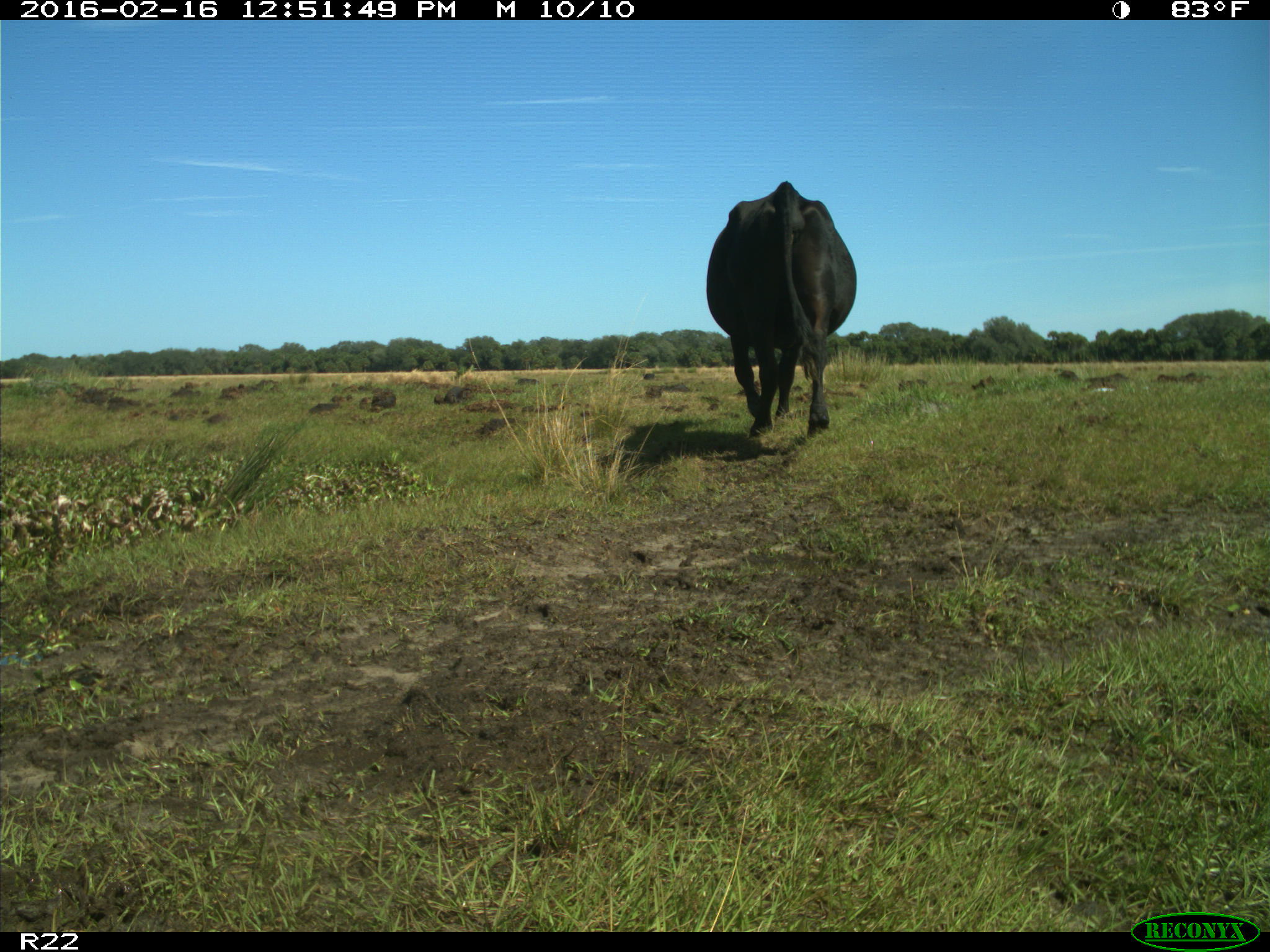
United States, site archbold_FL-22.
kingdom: Animalia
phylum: Chordata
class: Mammalia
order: Artiodactyla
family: Bovidae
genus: Bos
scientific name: Bos taurus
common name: domestic cow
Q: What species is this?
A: Bos taurus (domestic cow).